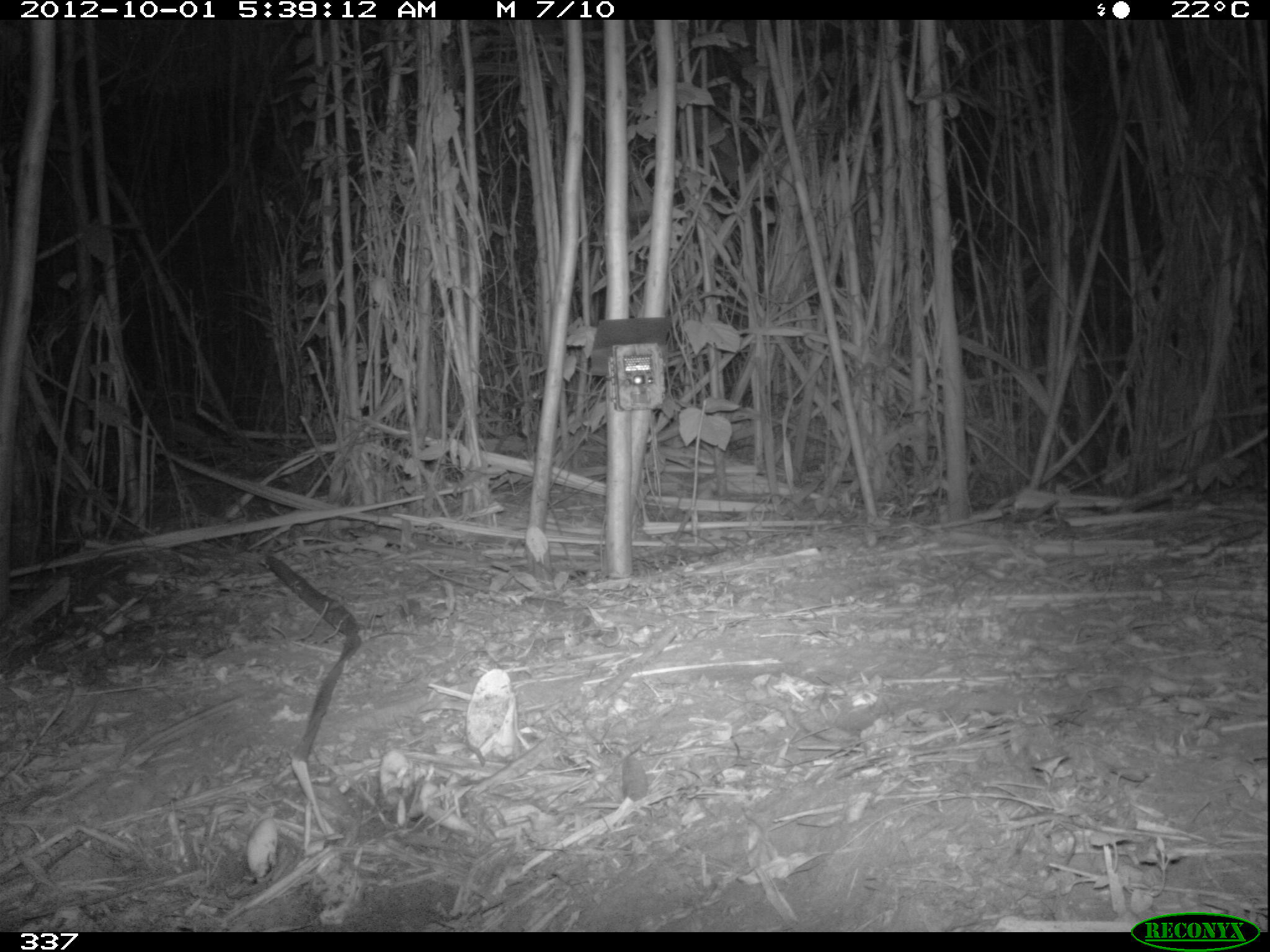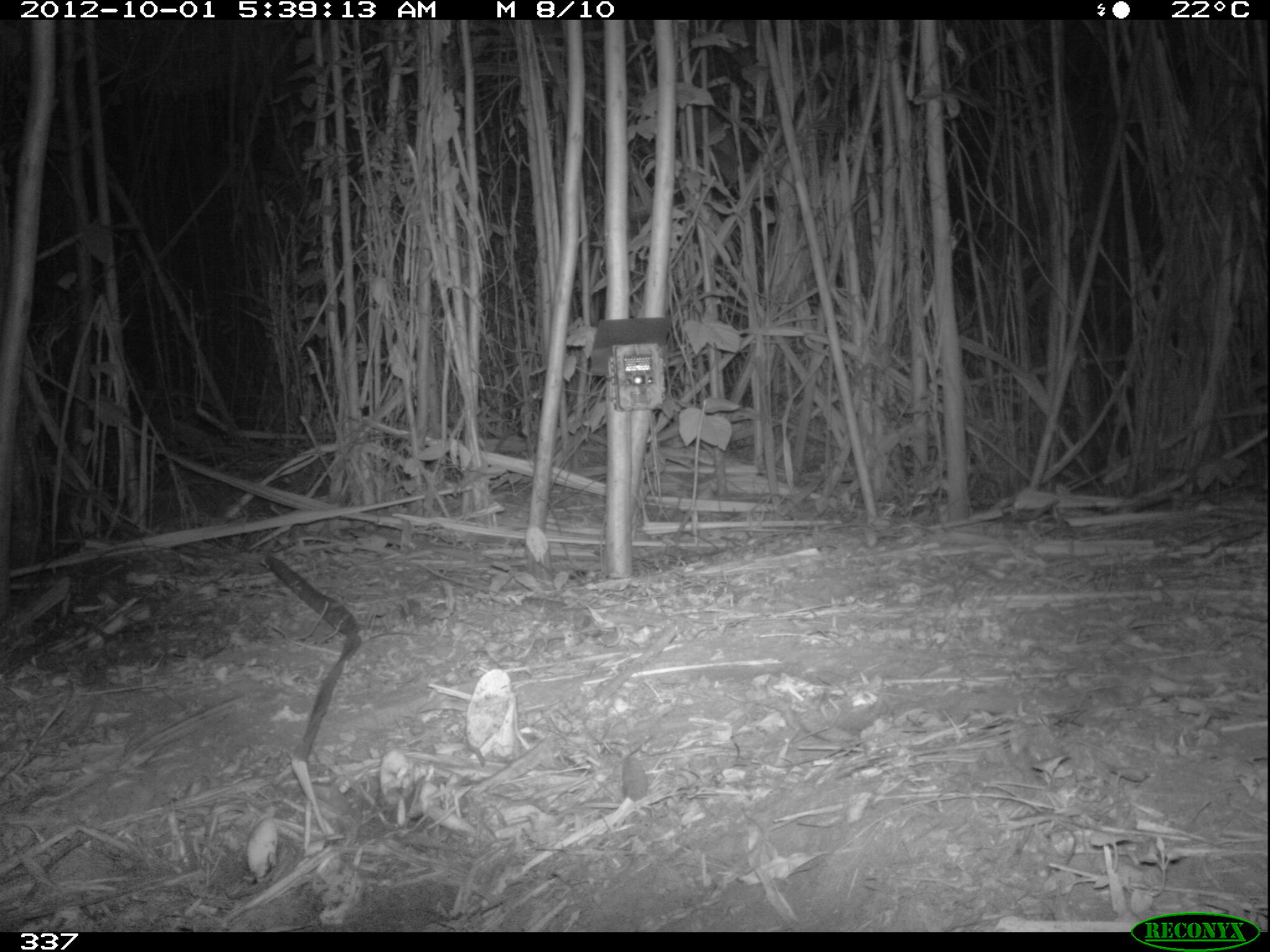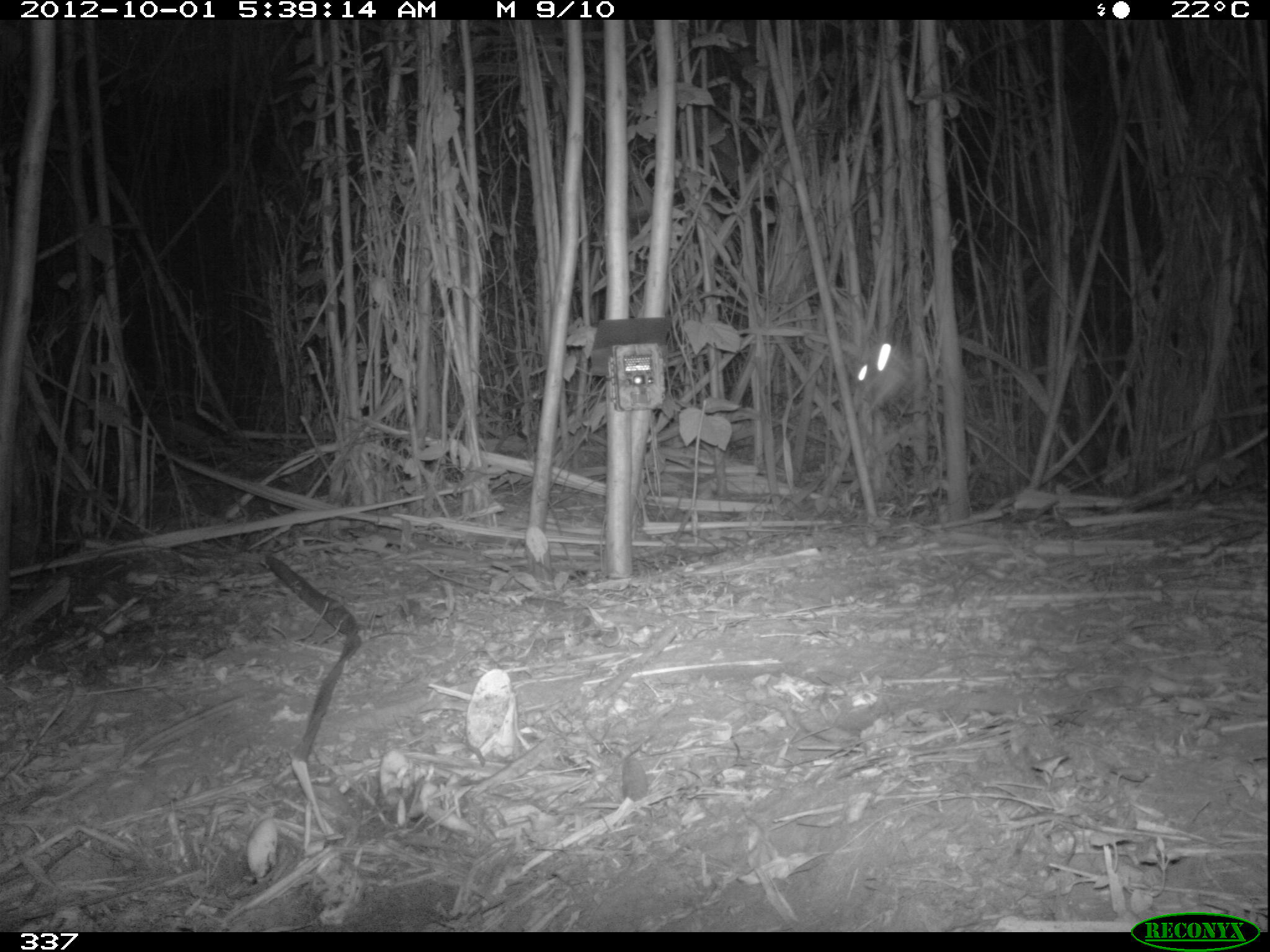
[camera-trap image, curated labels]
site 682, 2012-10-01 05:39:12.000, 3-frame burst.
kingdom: Animalia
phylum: Chordata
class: Aves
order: Caprimulgiformes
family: Caprimulgidae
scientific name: Caprimulgidae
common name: nightjars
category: unknown caprimulgidae